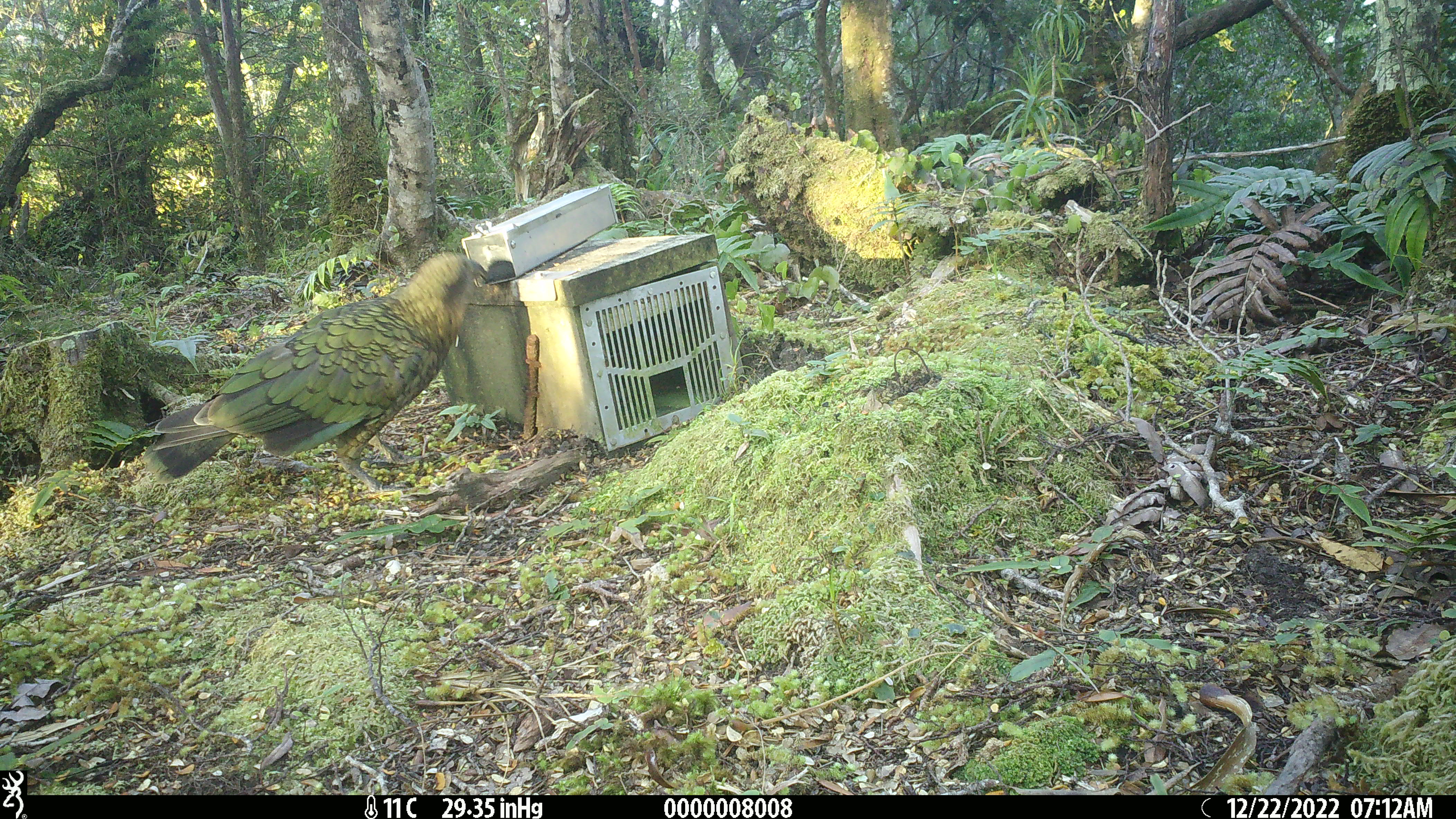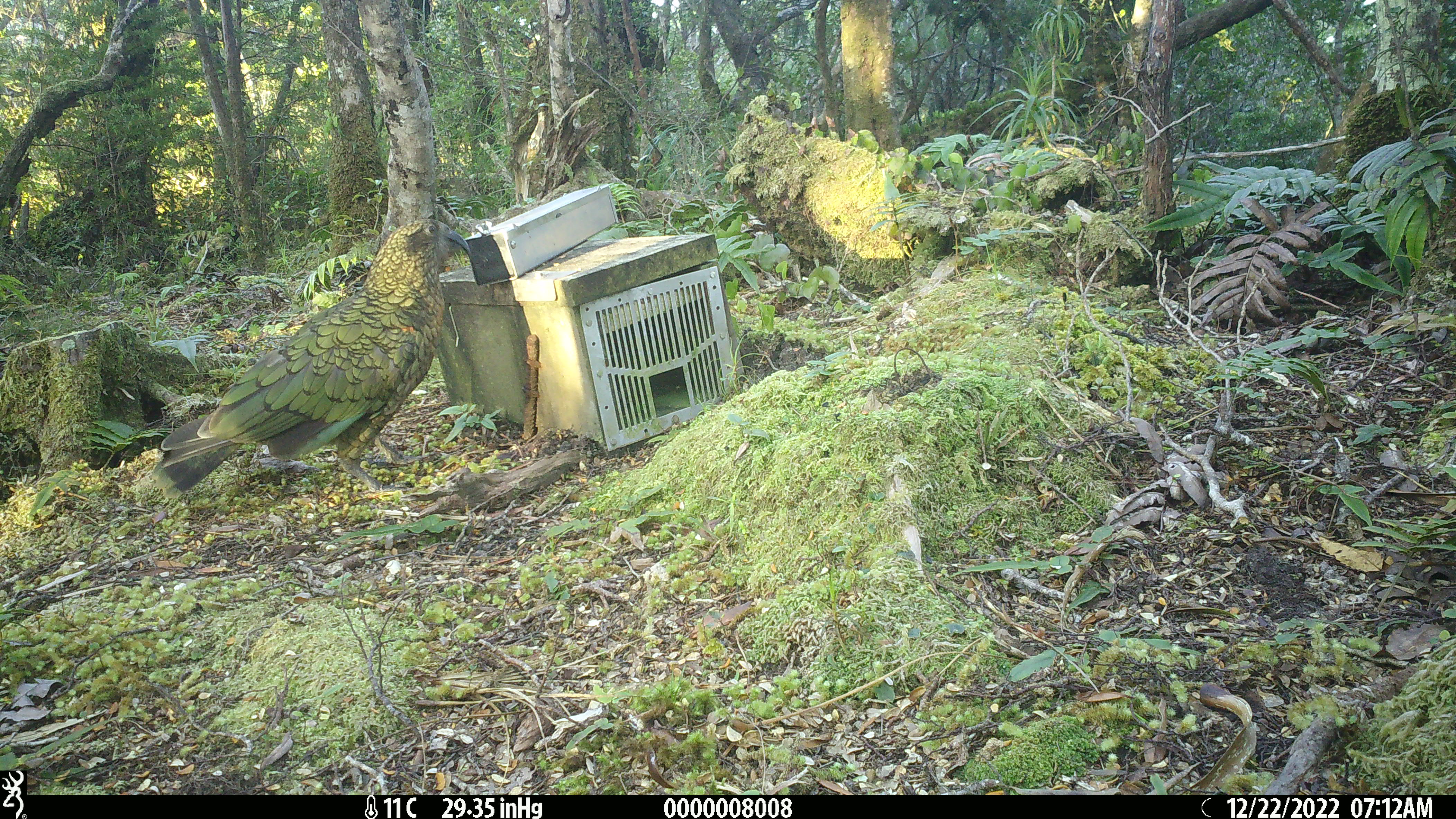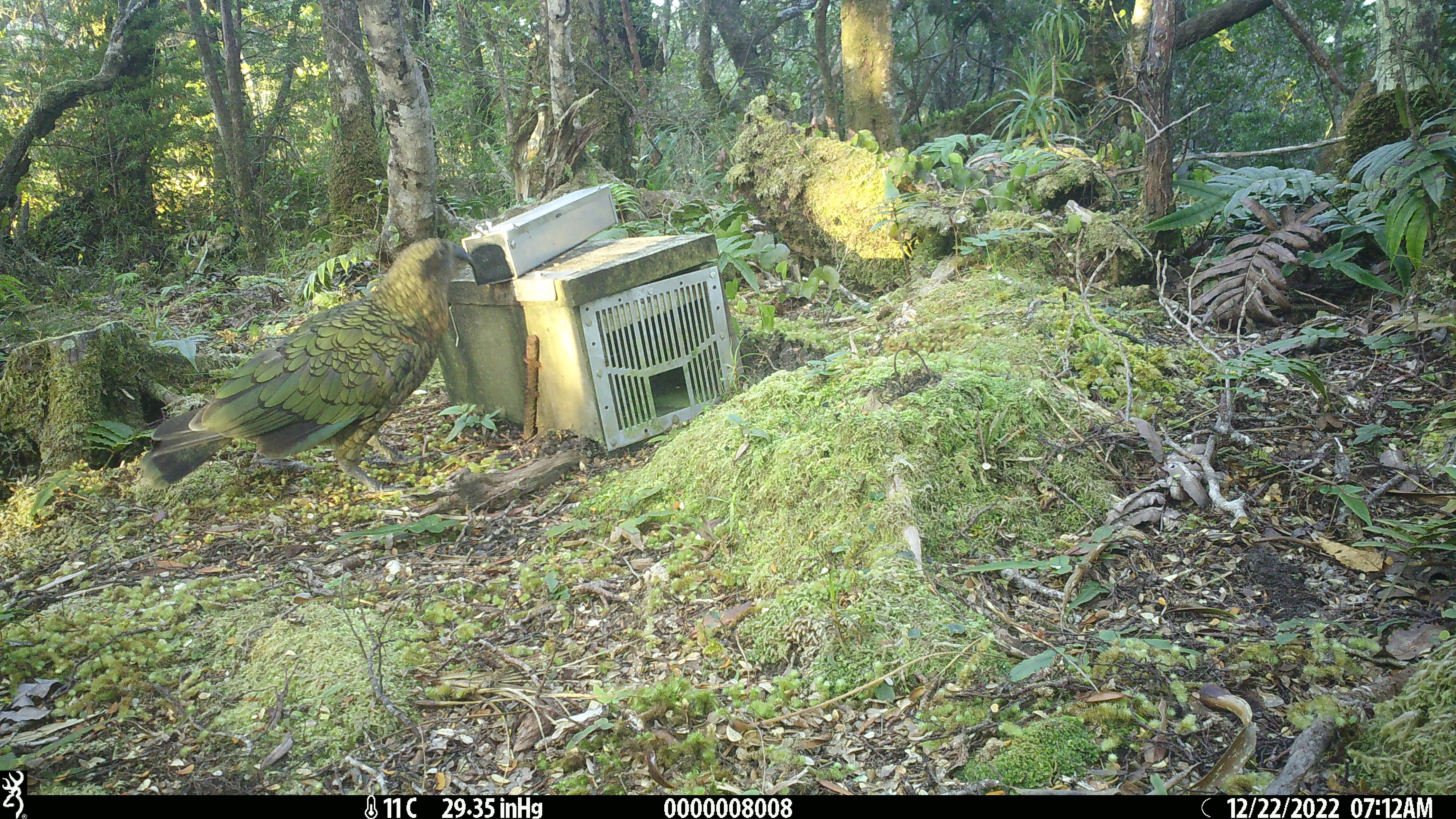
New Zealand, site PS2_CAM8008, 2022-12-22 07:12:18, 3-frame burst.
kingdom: Animalia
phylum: Chordata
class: Aves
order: Psittaciformes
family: Strigopidae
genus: Nestor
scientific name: Nestor notabilis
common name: kea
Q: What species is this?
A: Kea (Nestor notabilis).